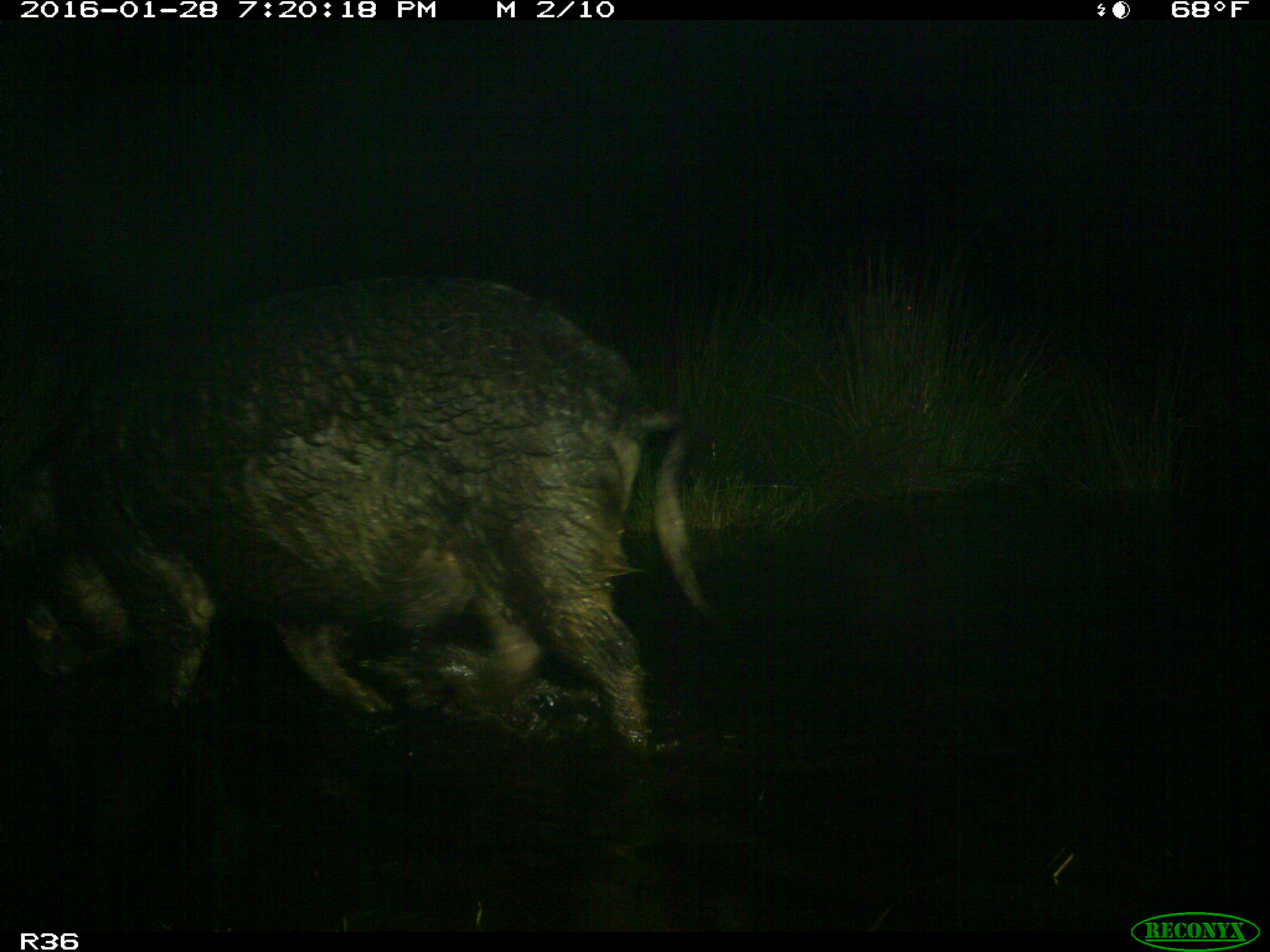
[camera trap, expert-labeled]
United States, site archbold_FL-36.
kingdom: Animalia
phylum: Chordata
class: Mammalia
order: Artiodactyla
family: Suidae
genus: Sus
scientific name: Sus scrofa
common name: wild boar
Sus scrofa (wild boar).